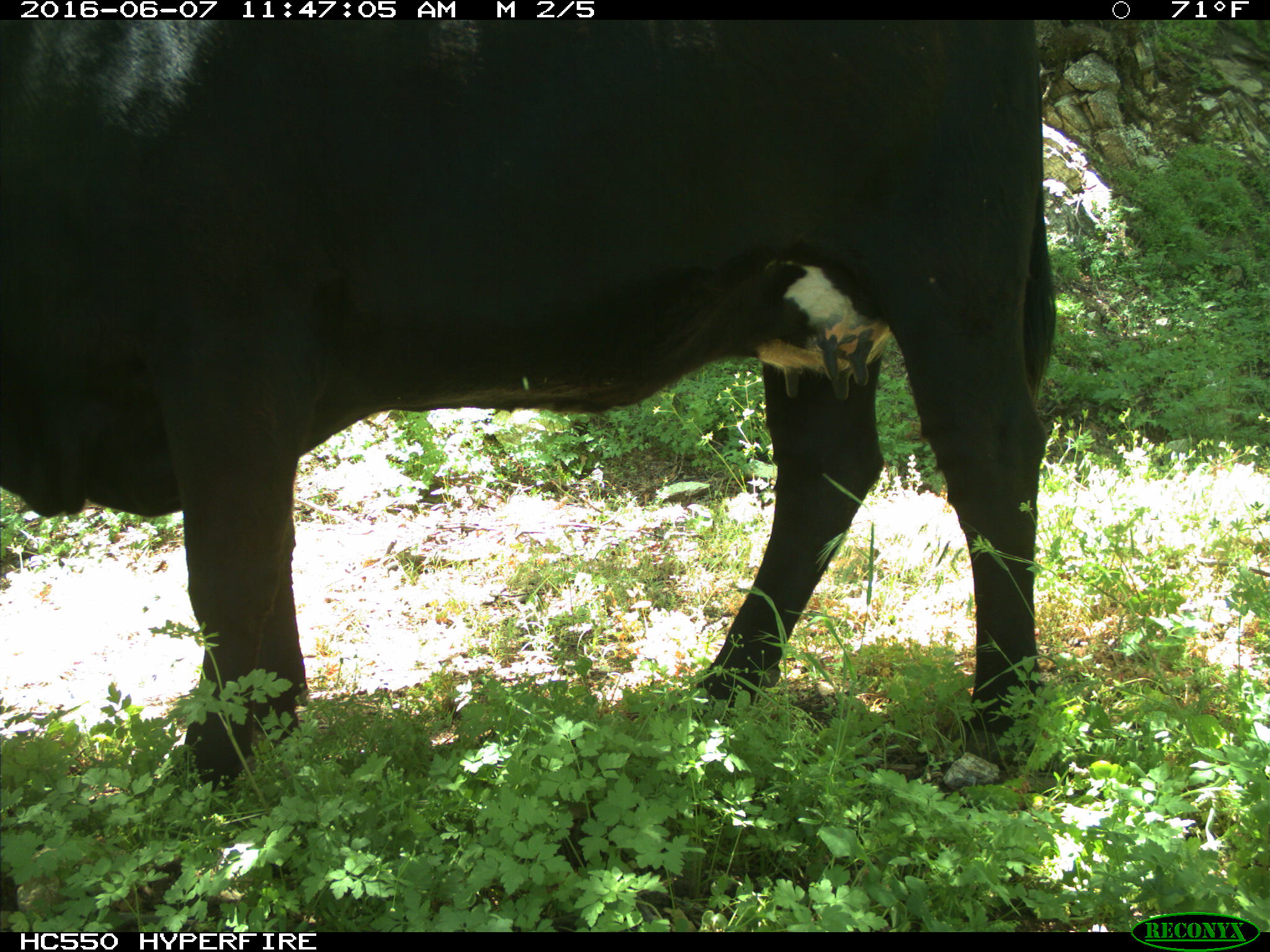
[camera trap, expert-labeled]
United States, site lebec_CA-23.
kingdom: Animalia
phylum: Chordata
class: Mammalia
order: Artiodactyla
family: Bovidae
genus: Bos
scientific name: Bos taurus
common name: domestic cow